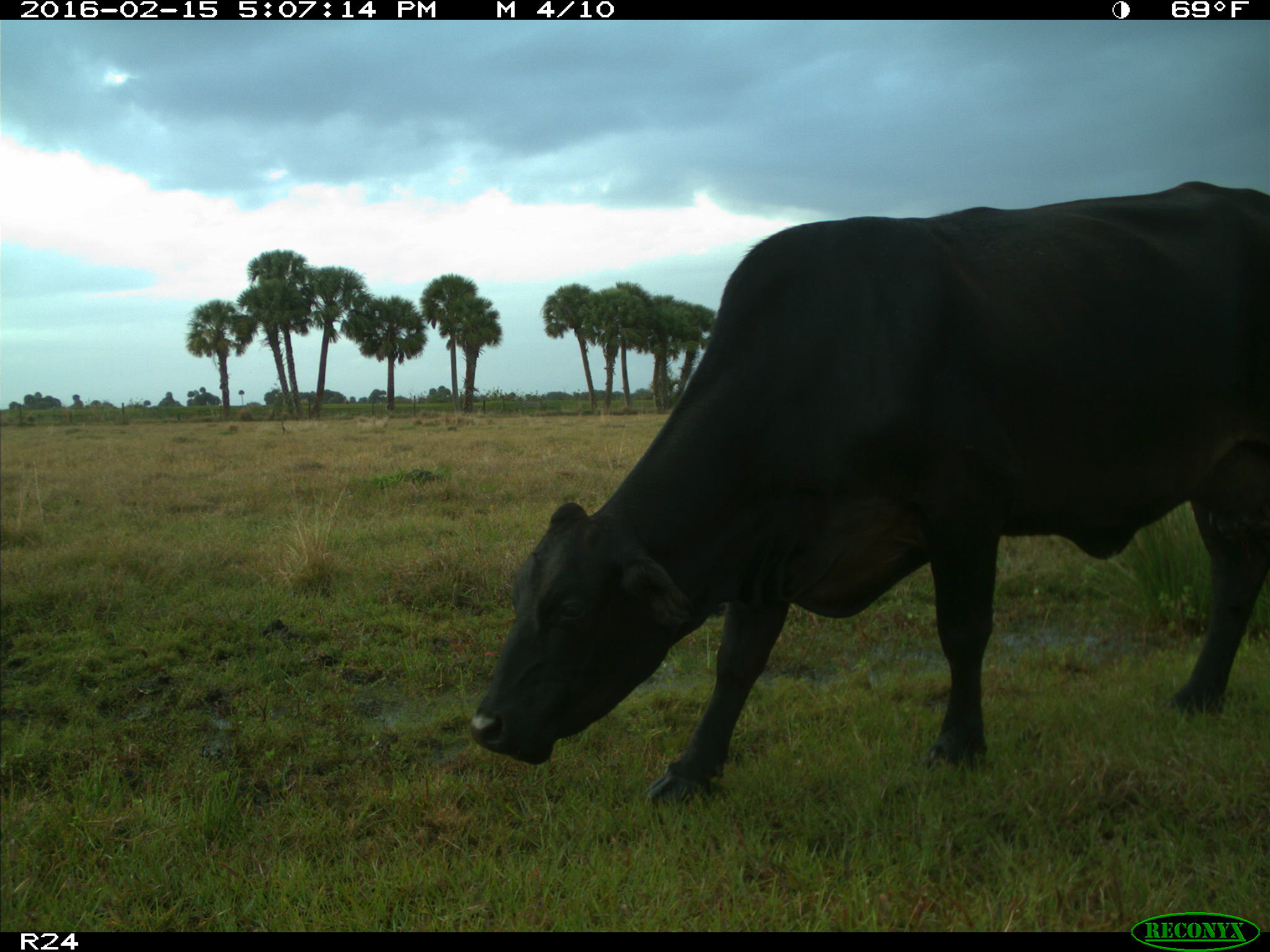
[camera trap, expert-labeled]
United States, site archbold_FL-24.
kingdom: Animalia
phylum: Chordata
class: Mammalia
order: Artiodactyla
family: Bovidae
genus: Bos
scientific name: Bos taurus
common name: domestic cow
Bos taurus (domestic cow).